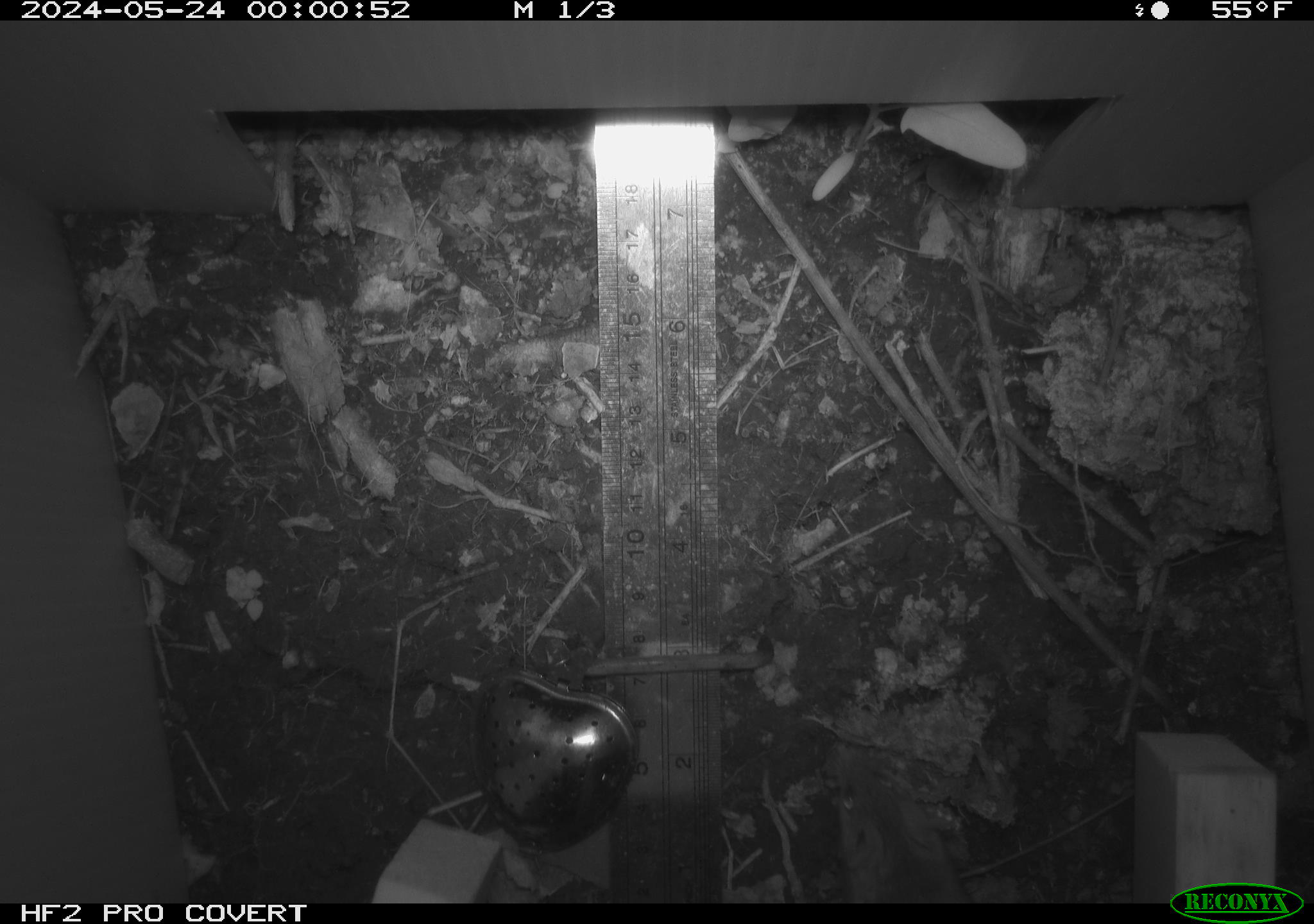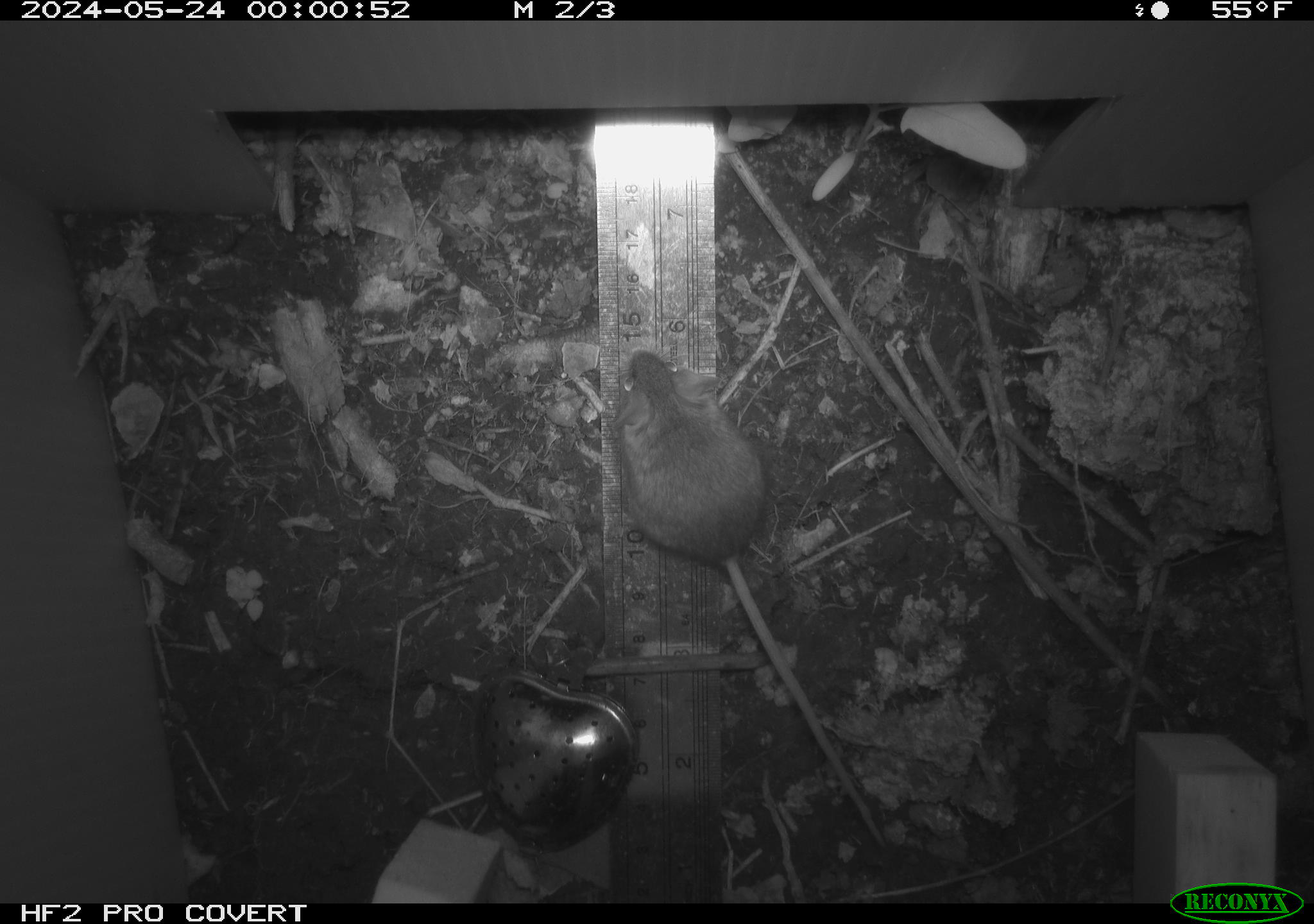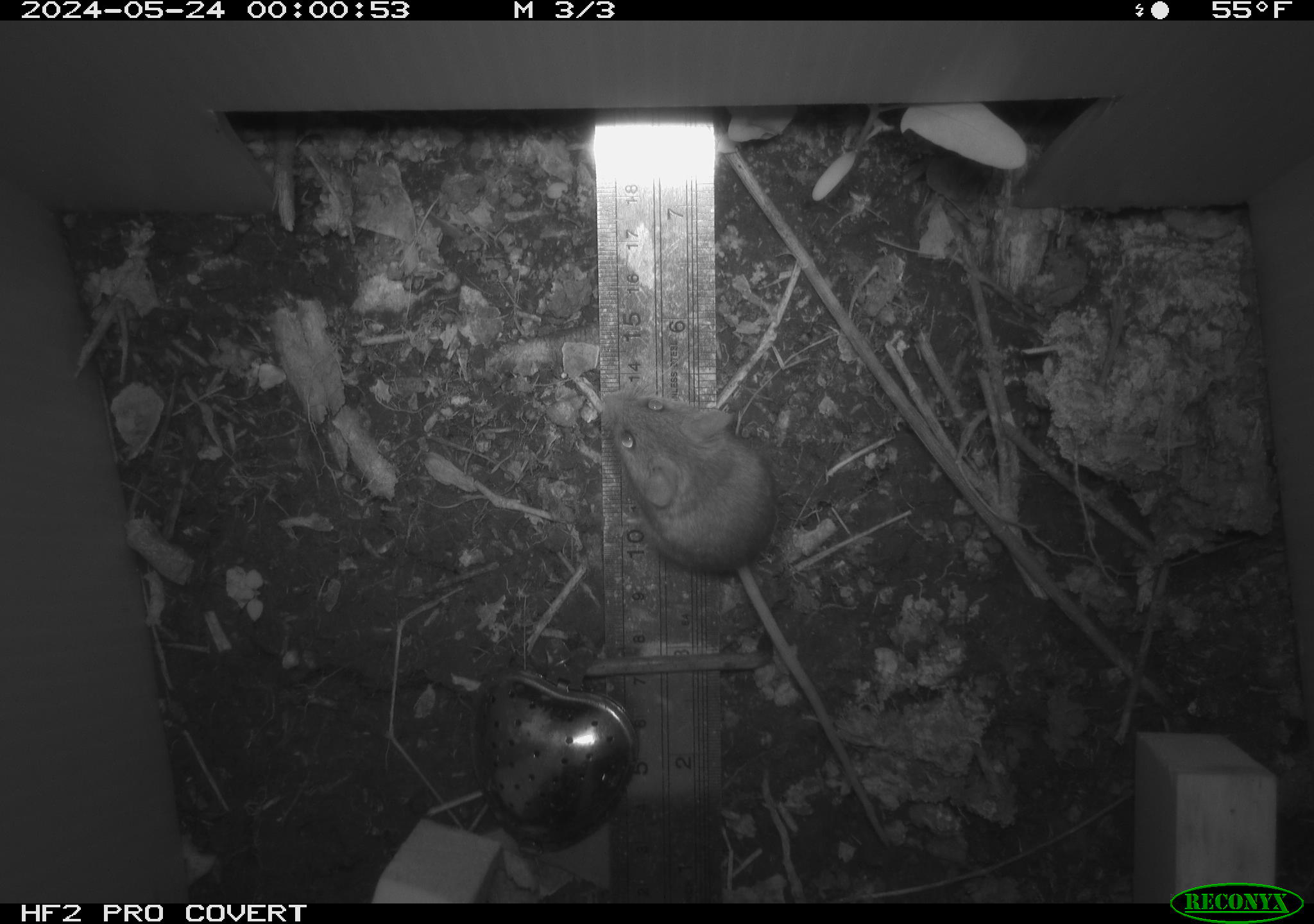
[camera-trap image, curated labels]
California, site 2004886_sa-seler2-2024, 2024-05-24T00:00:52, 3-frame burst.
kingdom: Animalia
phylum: Chordata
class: Mammalia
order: Rodentia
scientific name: Rodentia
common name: mouse species